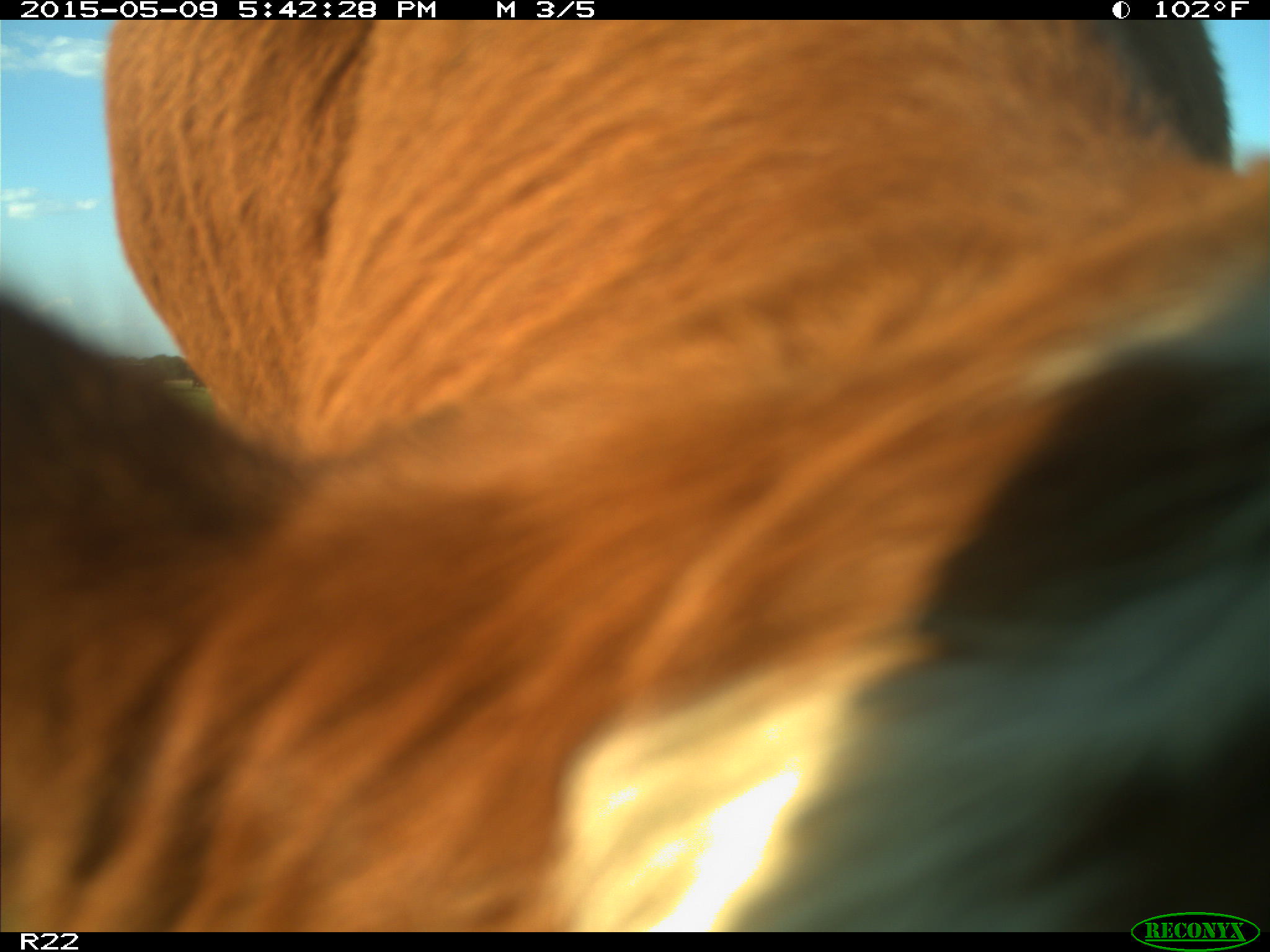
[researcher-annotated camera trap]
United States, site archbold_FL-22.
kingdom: Animalia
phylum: Chordata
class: Mammalia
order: Artiodactyla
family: Bovidae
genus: Bos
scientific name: Bos taurus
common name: domestic cow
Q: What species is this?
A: Bos taurus (domestic cow).